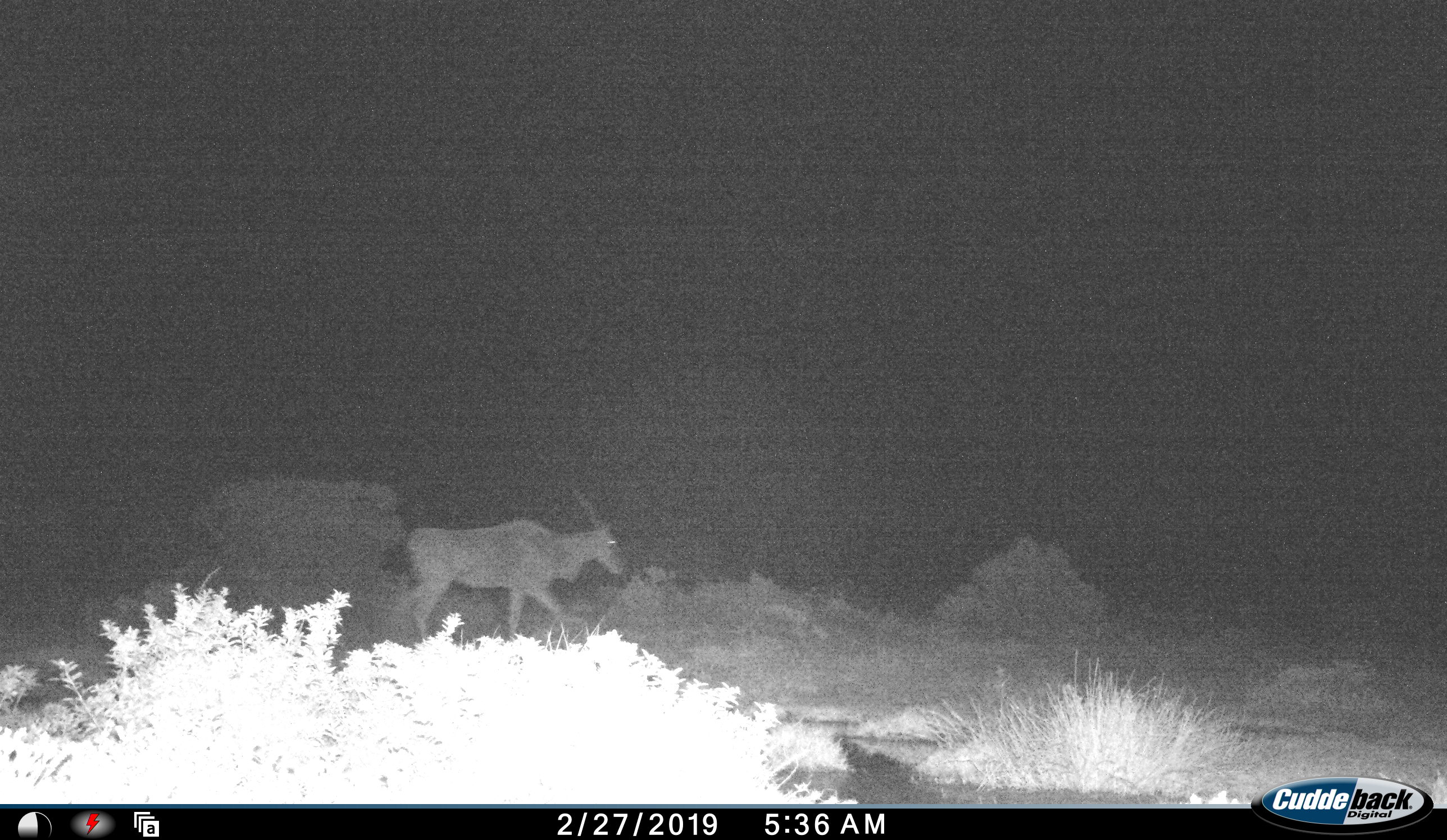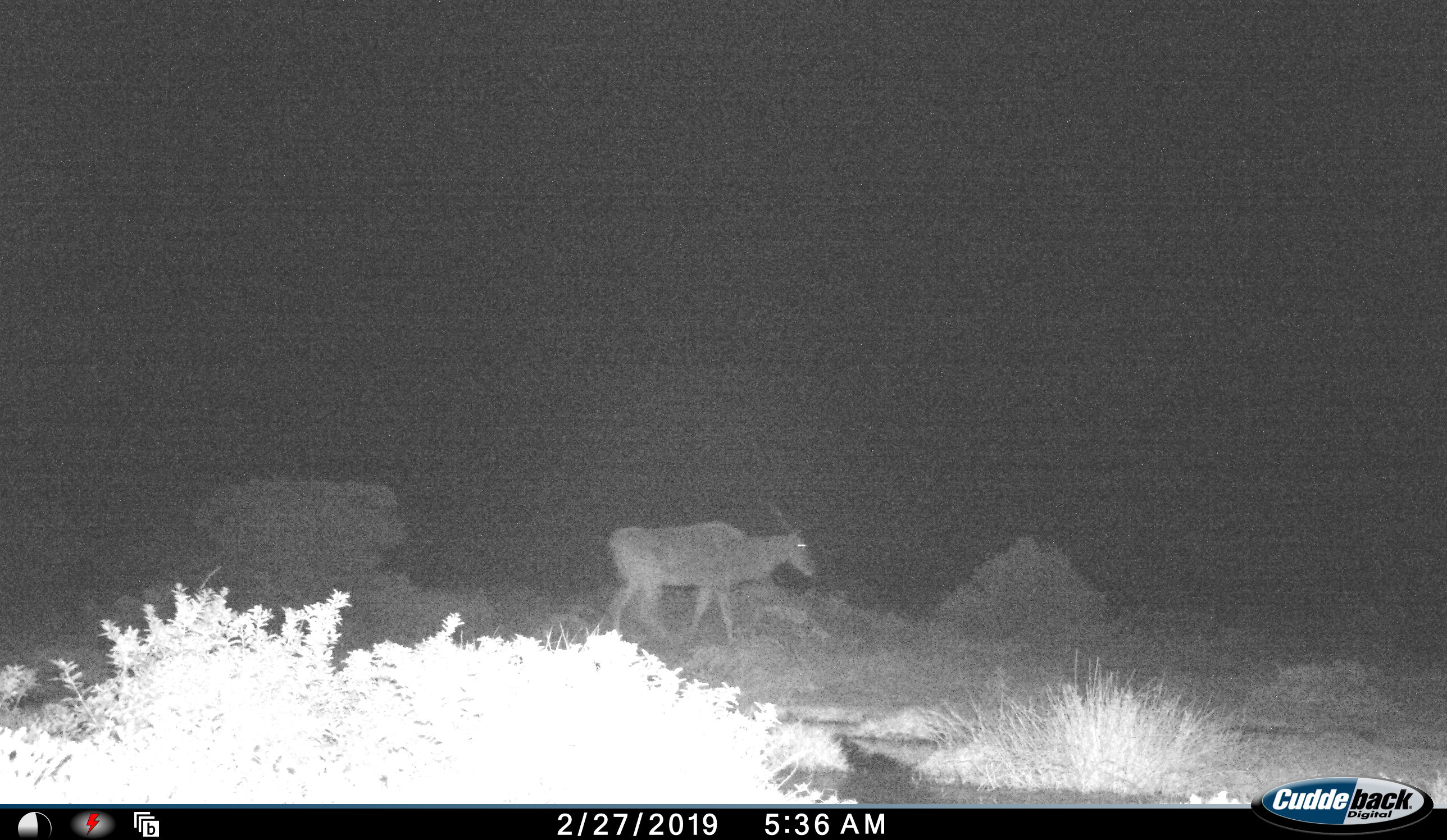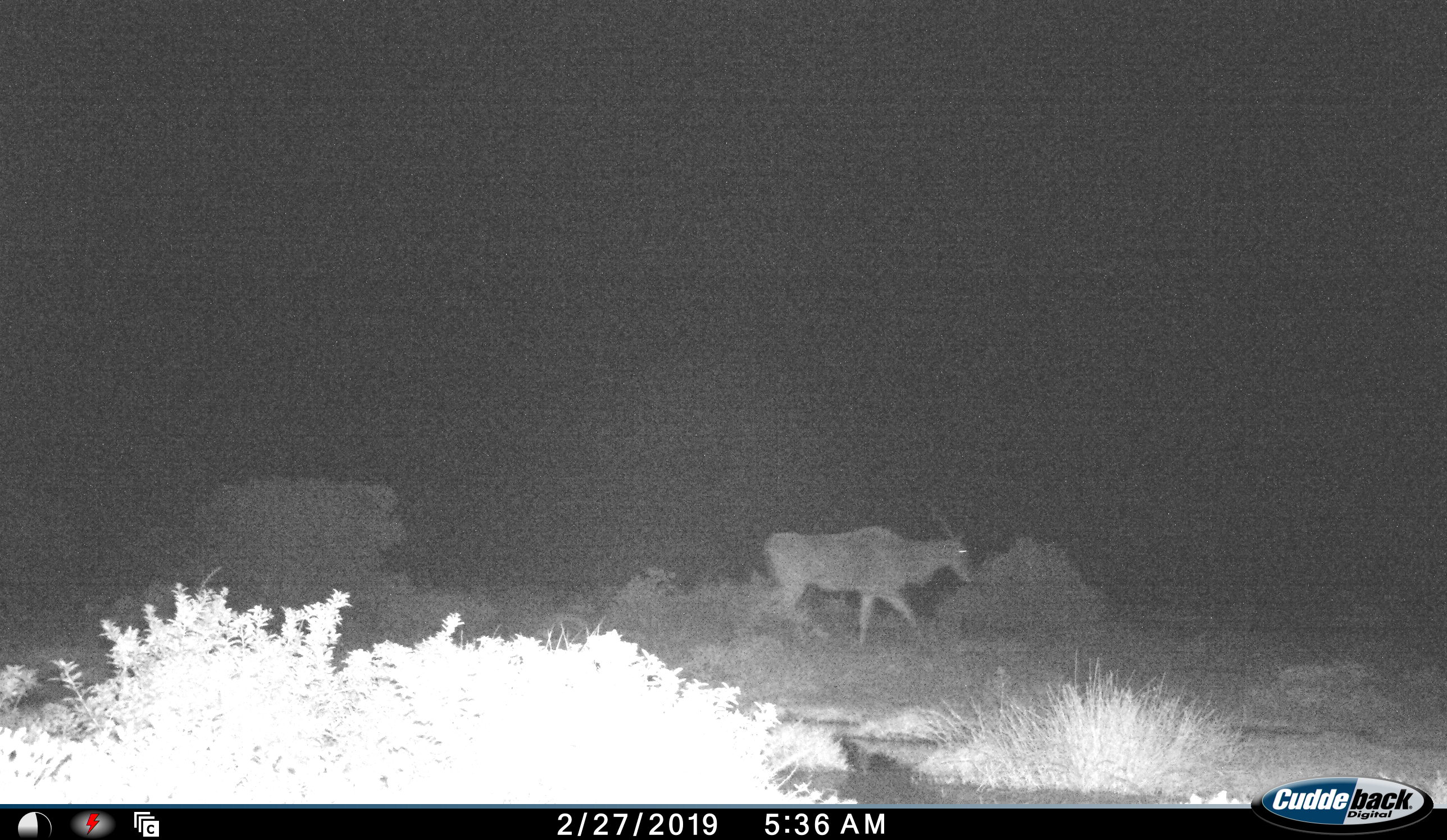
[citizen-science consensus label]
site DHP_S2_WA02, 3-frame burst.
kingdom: Animalia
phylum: Chordata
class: Mammalia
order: Artiodactyla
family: Bovidae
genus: Tragelaphus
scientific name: Tragelaphus oryx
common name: eland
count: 1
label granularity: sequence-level